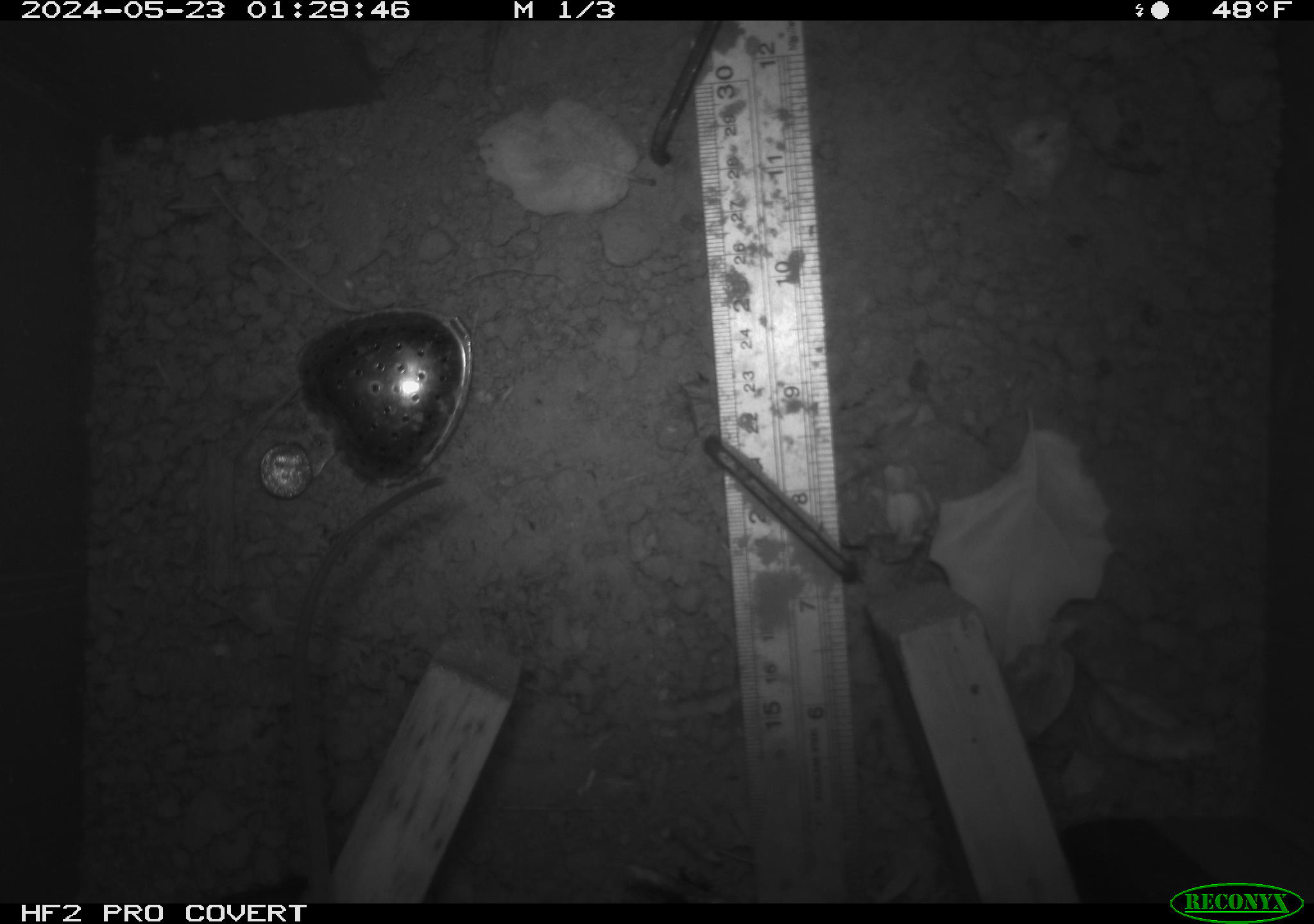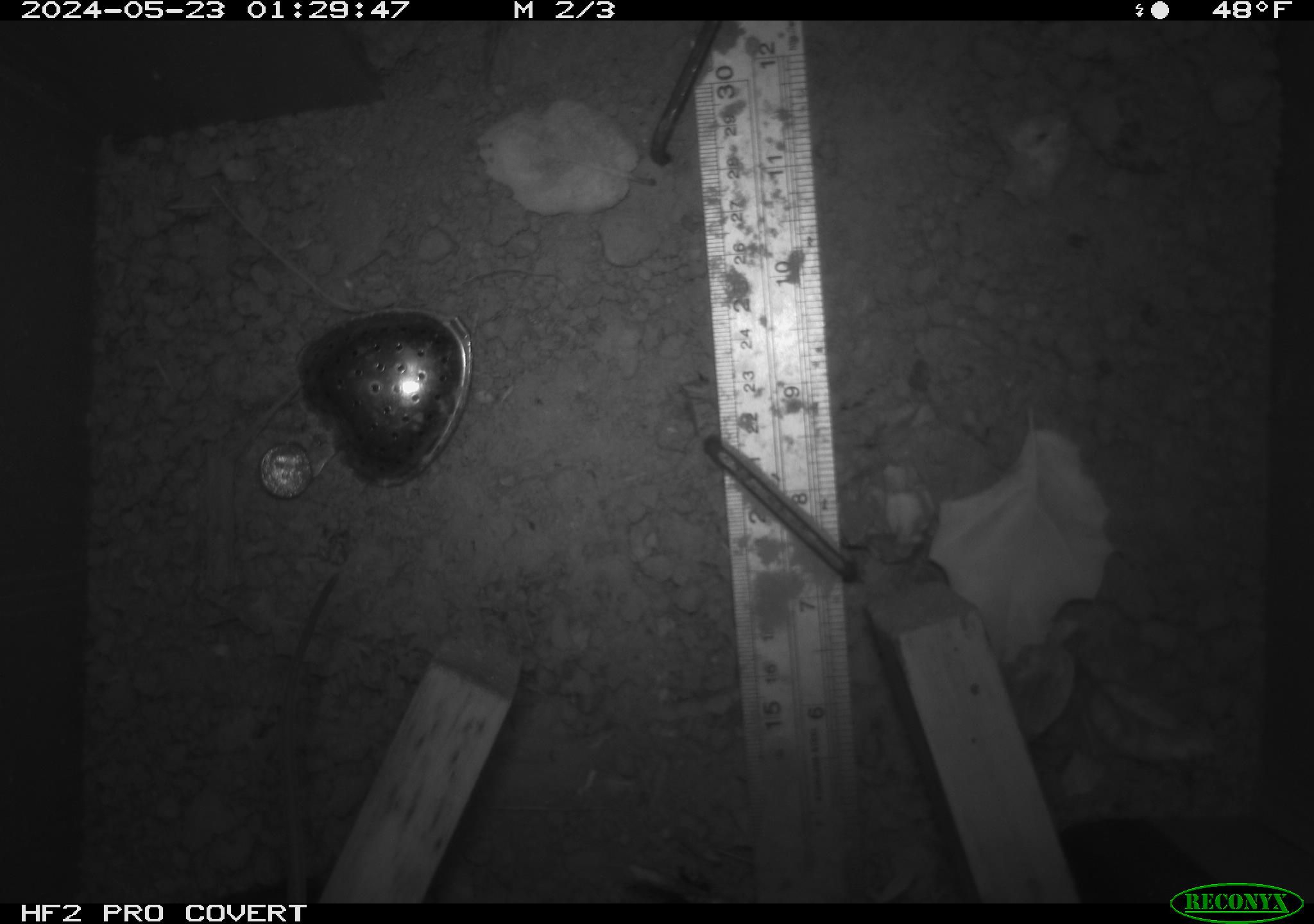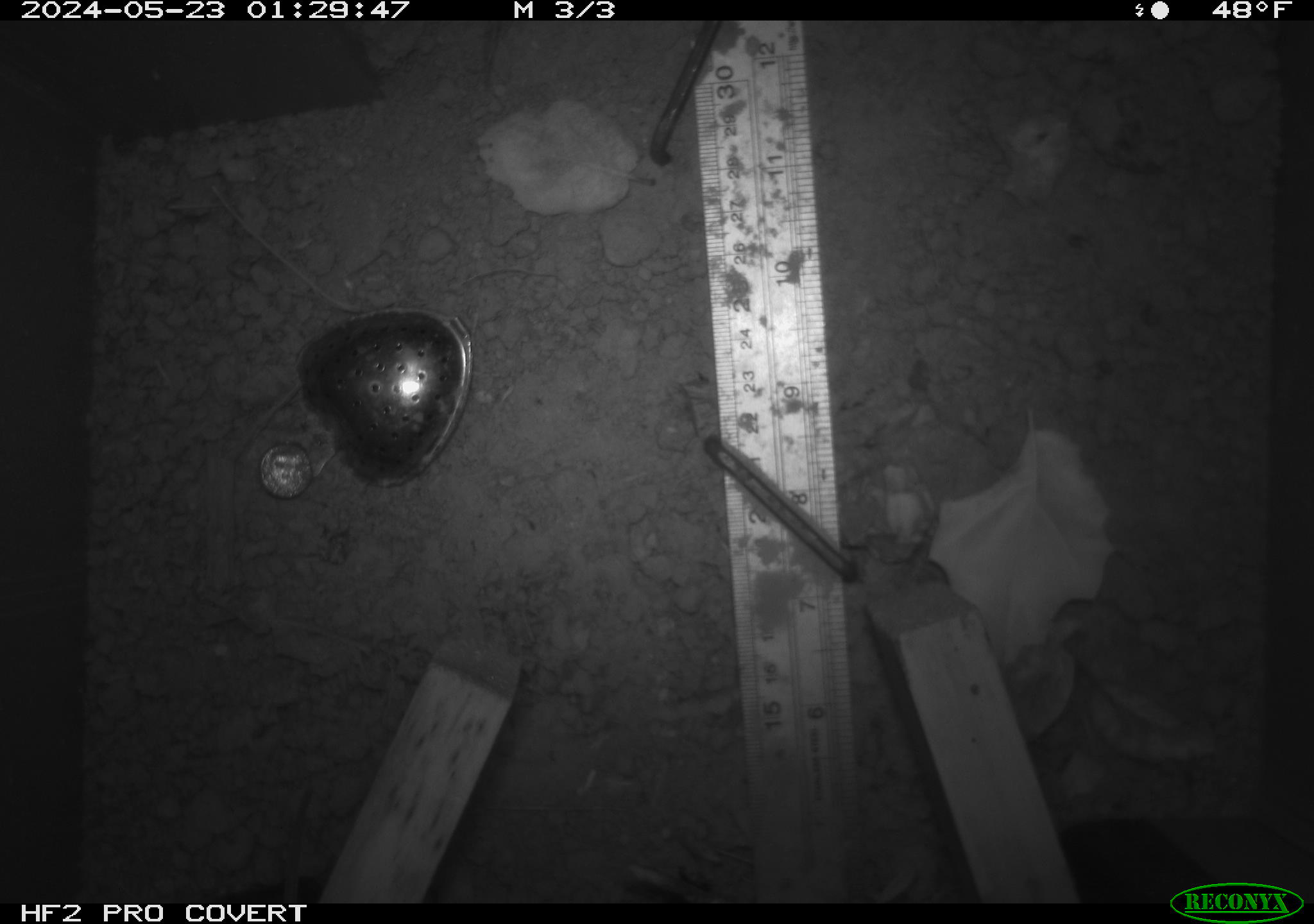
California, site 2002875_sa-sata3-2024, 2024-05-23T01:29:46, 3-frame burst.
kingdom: Animalia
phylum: Chordata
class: Mammalia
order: Rodentia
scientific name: Rodentia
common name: rodent